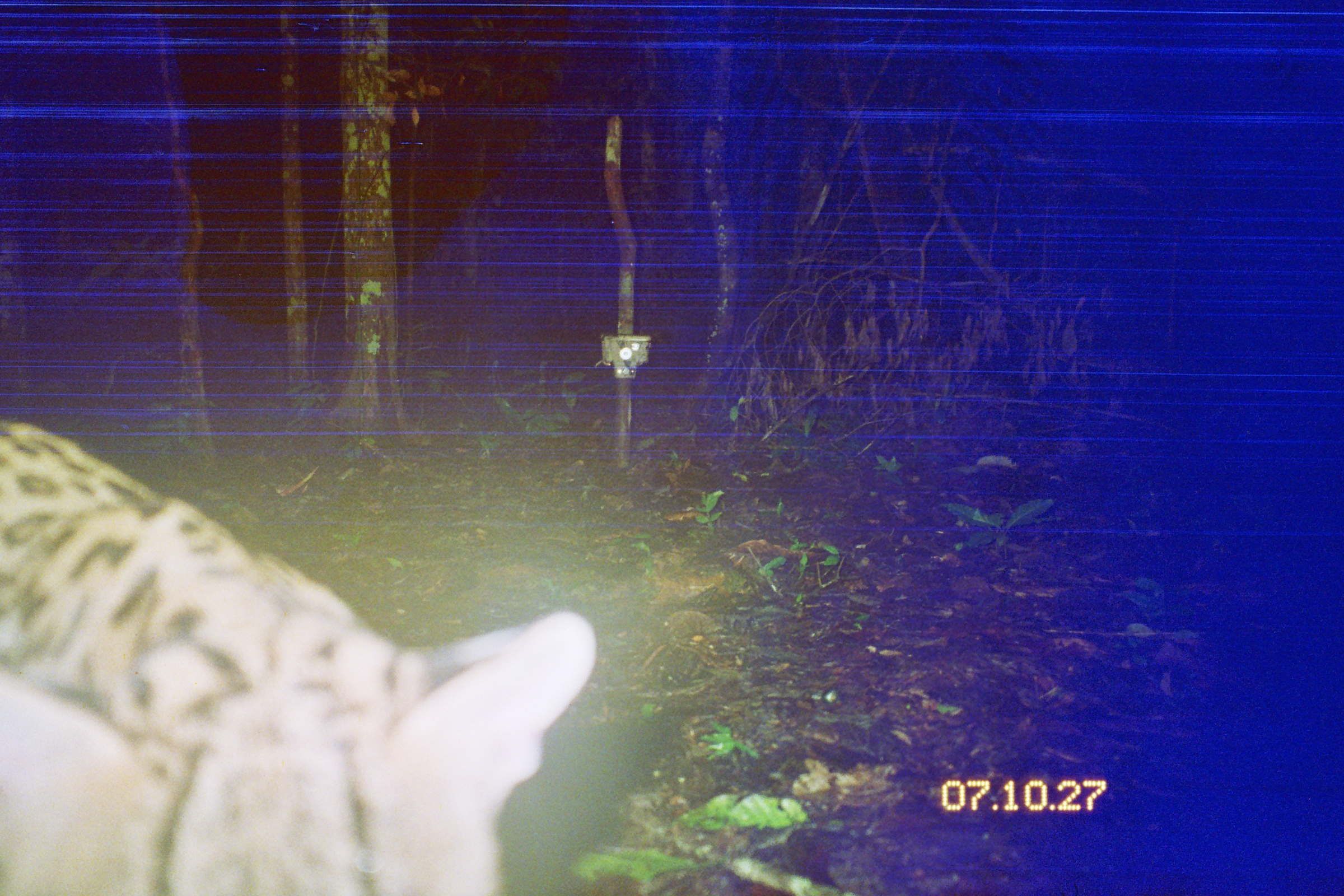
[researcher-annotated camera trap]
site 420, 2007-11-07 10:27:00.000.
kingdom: Animalia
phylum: Chordata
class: Mammalia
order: Carnivora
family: Felidae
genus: Leopardus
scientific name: Leopardus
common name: leopardus cats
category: leopardus sp